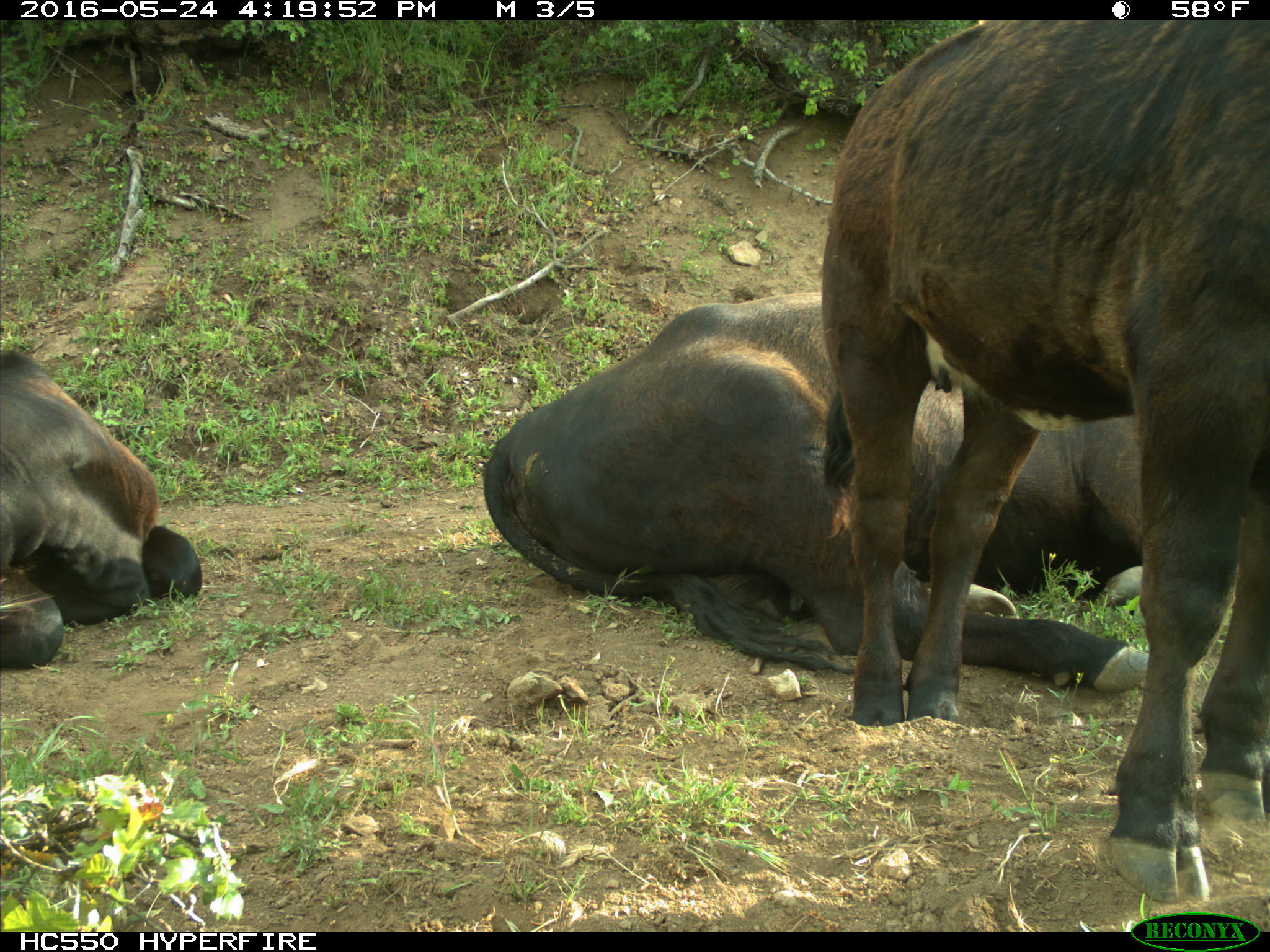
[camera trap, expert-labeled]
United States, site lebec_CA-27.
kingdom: Animalia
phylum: Chordata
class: Mammalia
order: Artiodactyla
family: Bovidae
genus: Bos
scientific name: Bos taurus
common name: domestic cow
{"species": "Bos taurus (domestic cow)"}